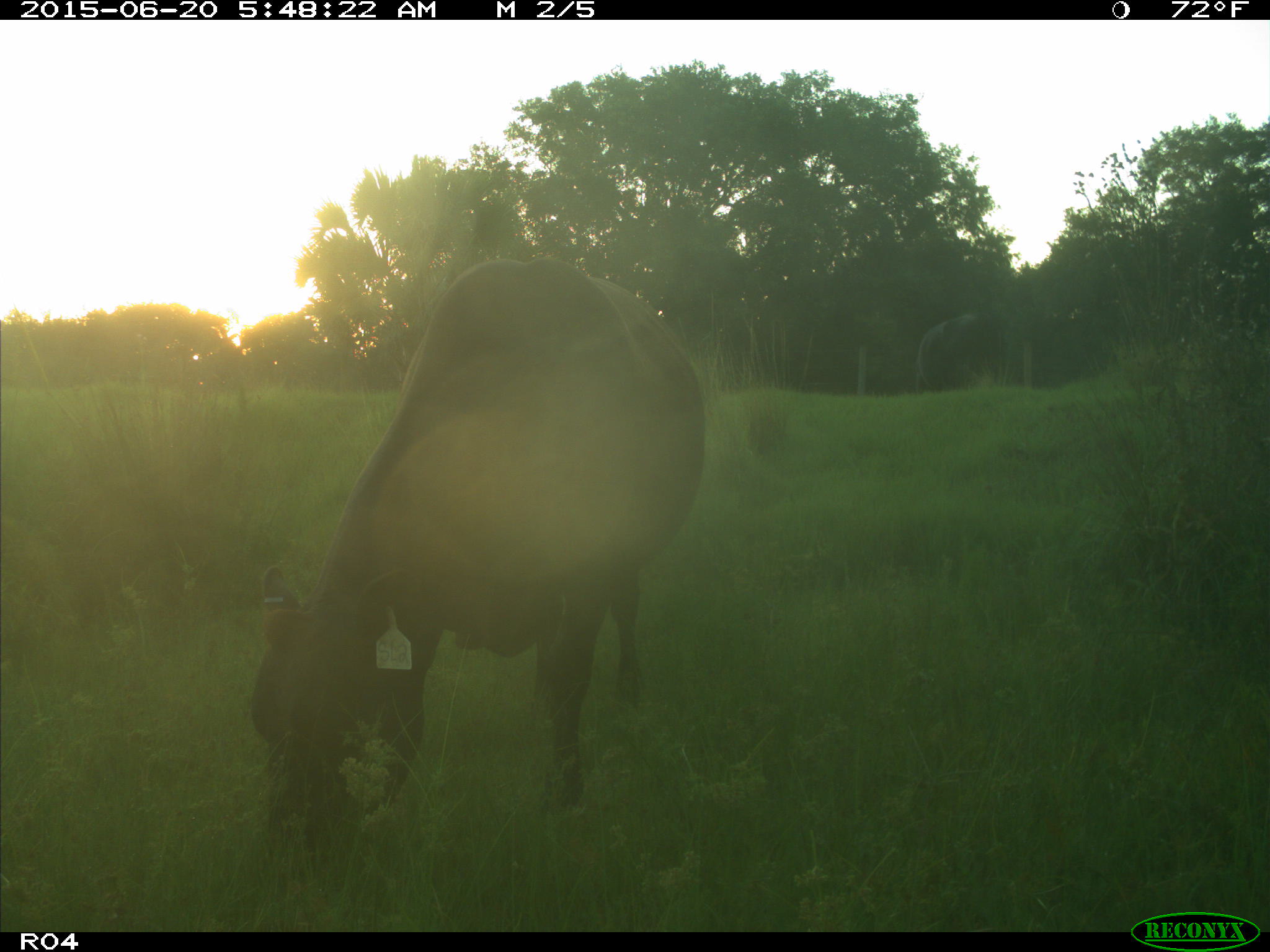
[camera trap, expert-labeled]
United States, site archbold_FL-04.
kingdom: Animalia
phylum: Chordata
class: Mammalia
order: Artiodactyla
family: Bovidae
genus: Bos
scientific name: Bos taurus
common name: domestic cow